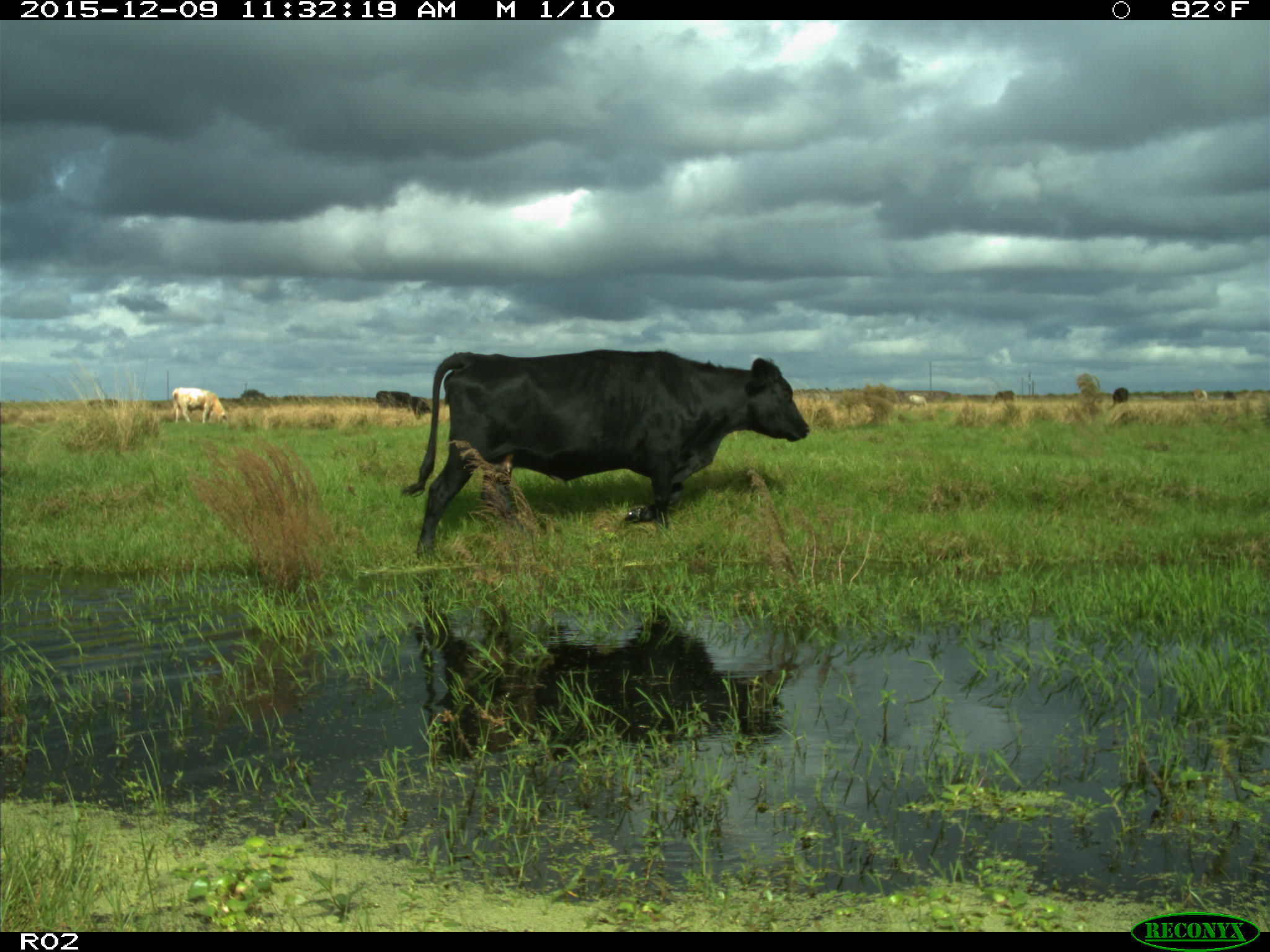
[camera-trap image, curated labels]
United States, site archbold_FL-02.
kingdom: Animalia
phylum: Chordata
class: Mammalia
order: Artiodactyla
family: Bovidae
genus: Bos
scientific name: Bos taurus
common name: domestic cow